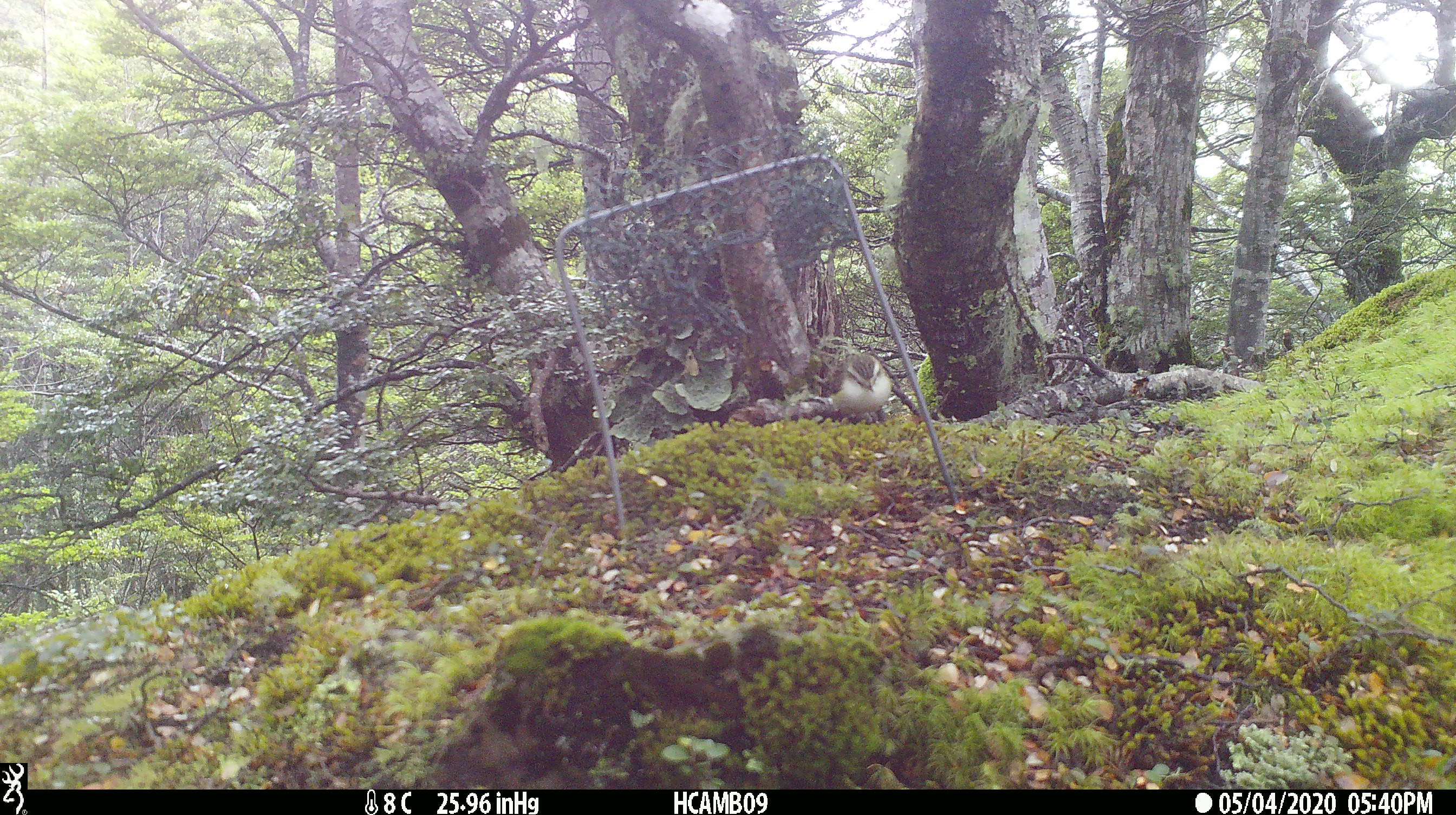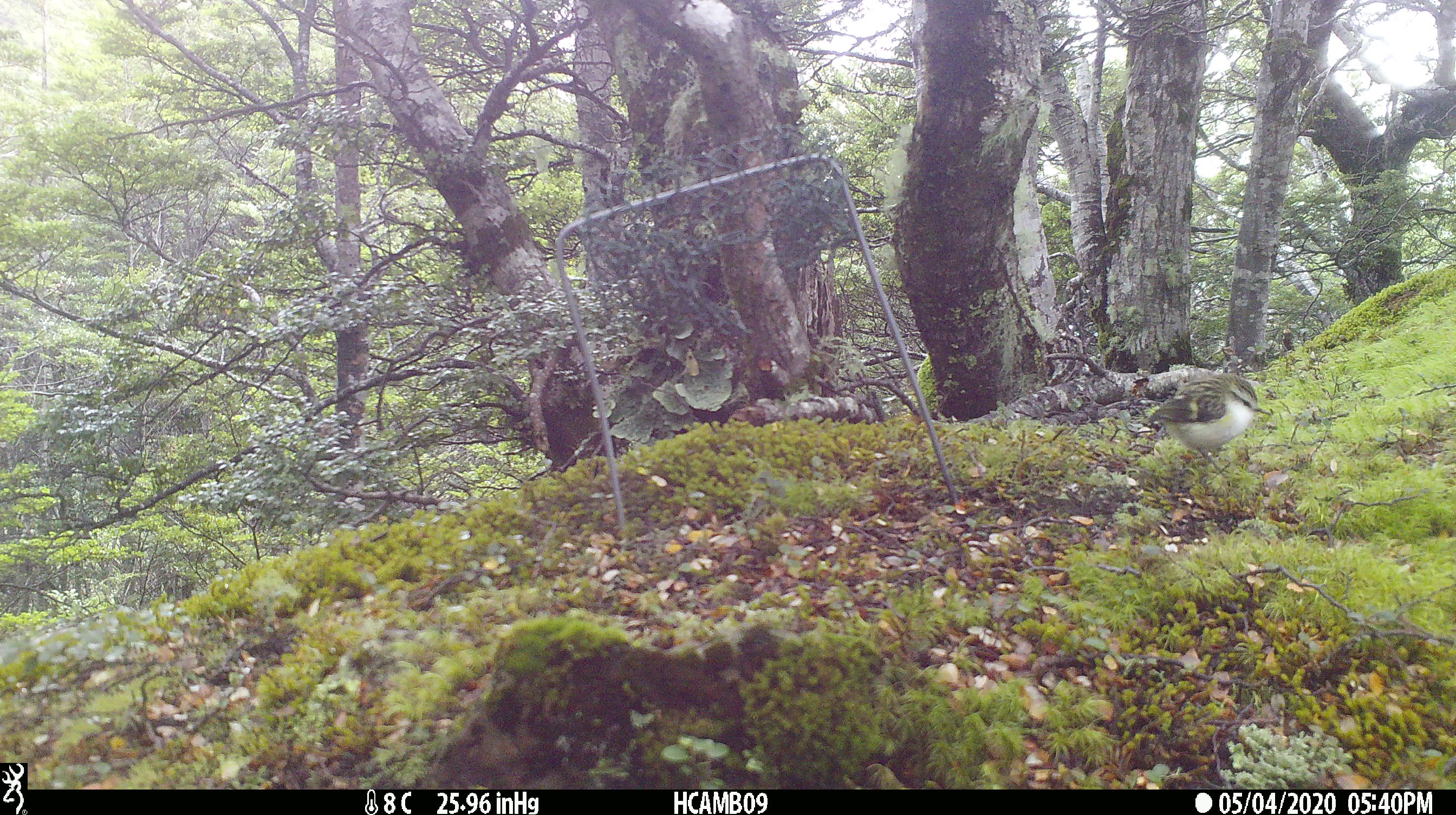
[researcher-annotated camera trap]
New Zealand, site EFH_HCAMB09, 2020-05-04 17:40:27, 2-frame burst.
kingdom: Animalia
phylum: Chordata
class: Aves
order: Passeriformes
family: Acanthisittidae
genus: Acanthisitta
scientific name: Acanthisitta chloris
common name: rifleman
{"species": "rifleman (Acanthisitta chloris)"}